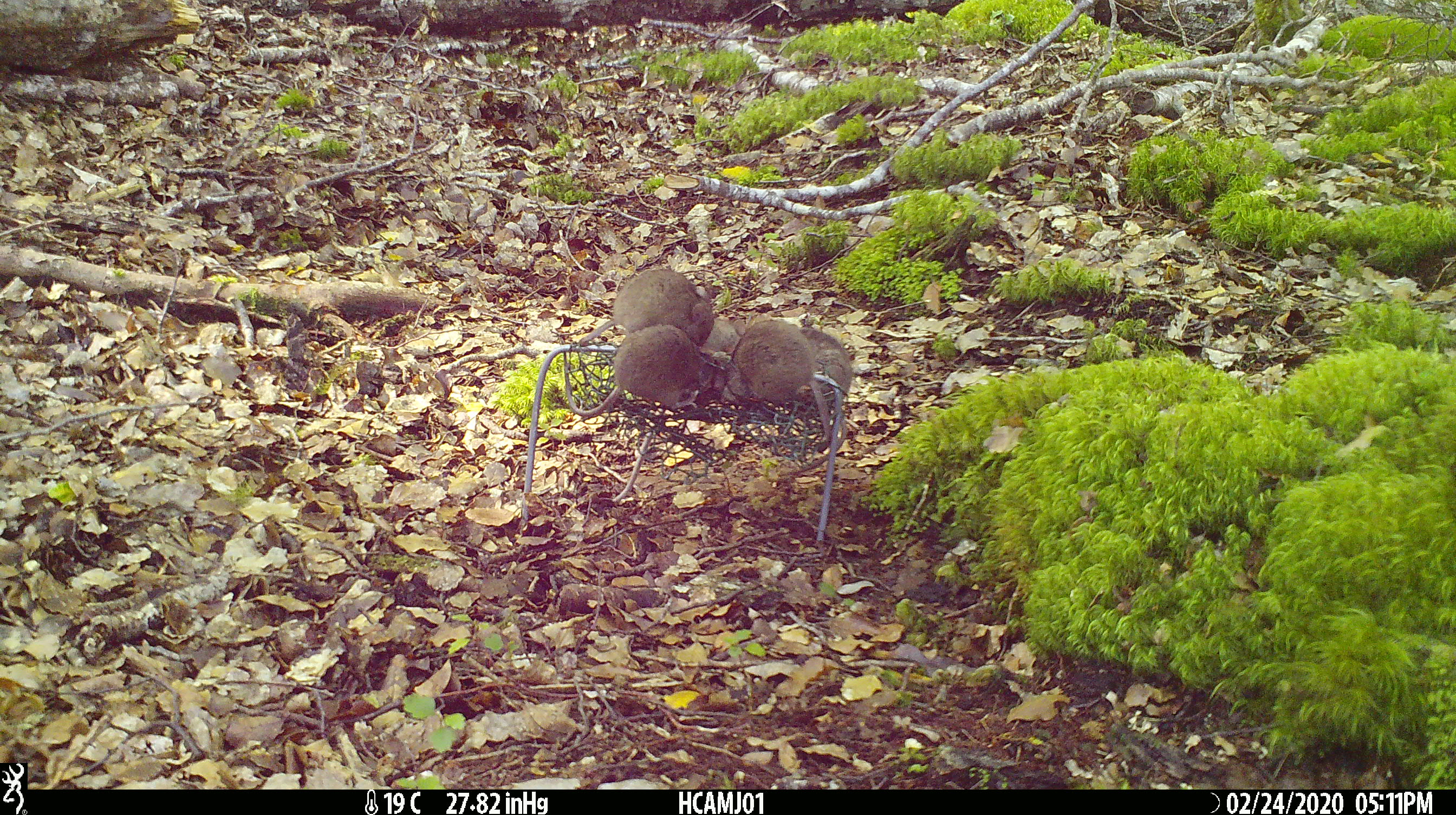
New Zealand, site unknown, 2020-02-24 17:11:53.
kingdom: Animalia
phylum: Chordata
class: Mammalia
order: Rodentia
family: Muridae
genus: Mus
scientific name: Mus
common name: mouse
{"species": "mouse (Mus)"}